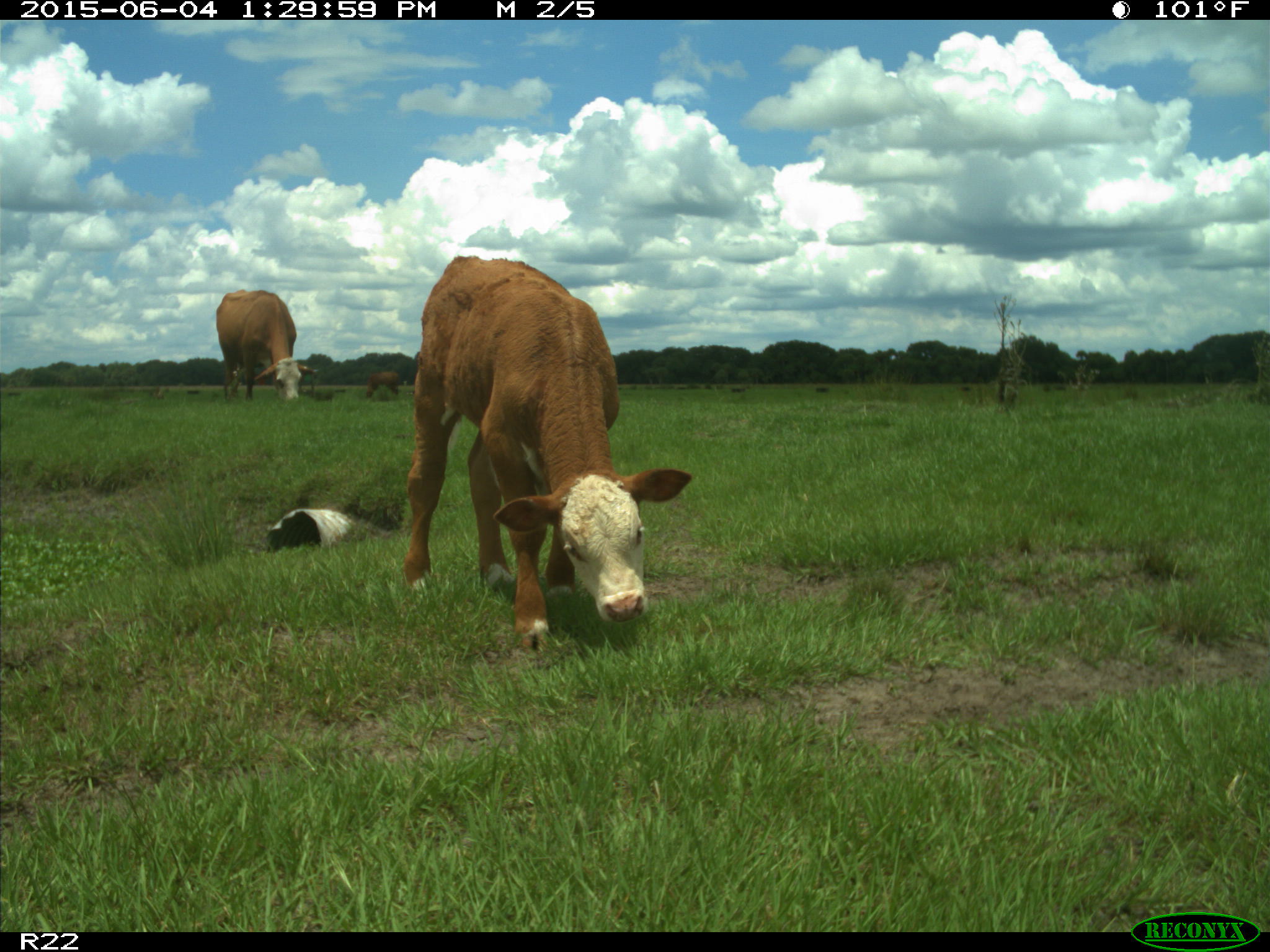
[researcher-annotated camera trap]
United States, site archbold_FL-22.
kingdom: Animalia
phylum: Chordata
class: Mammalia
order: Artiodactyla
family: Bovidae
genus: Bos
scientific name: Bos taurus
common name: domestic cow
Bos taurus (domestic cow).